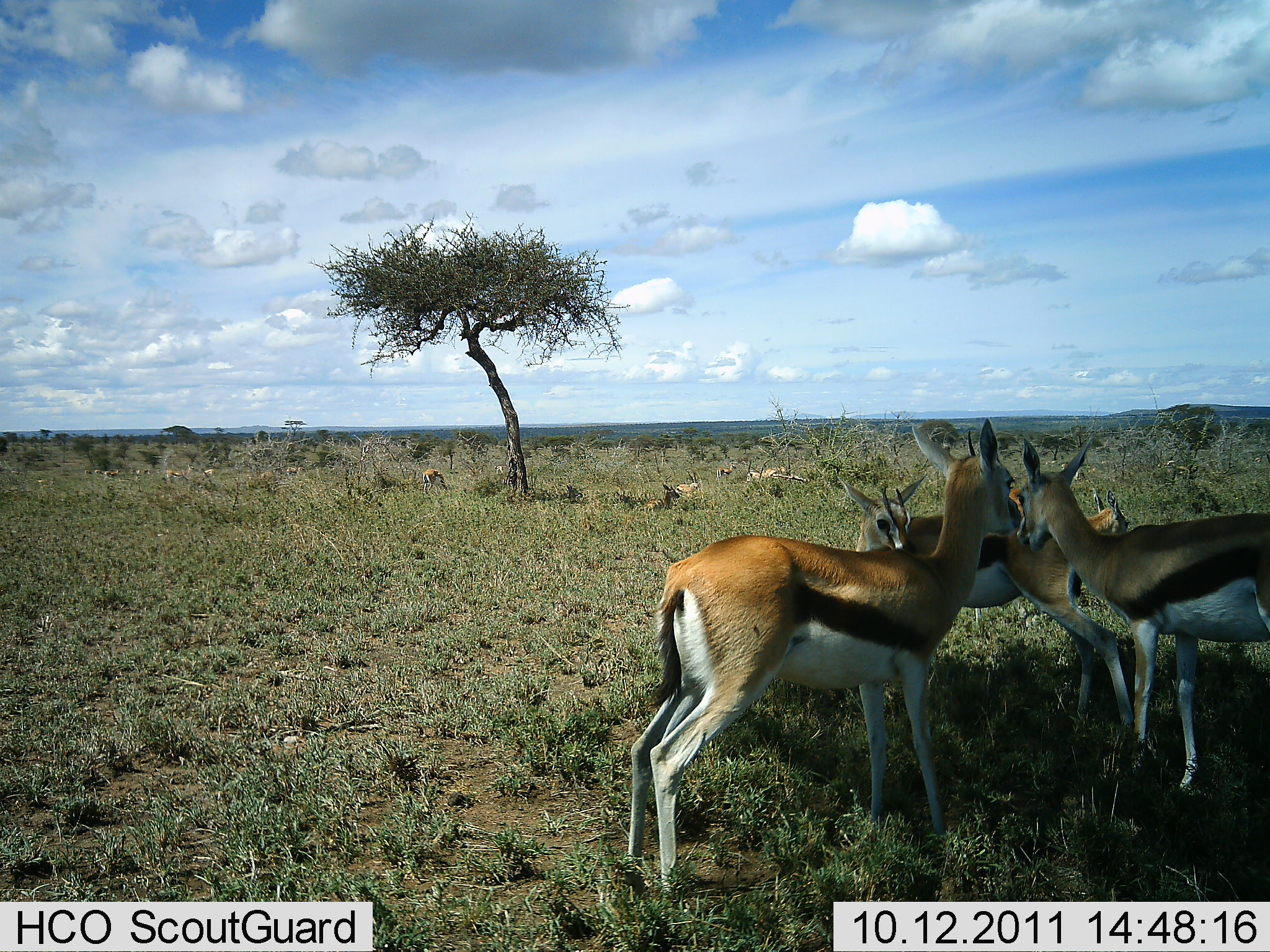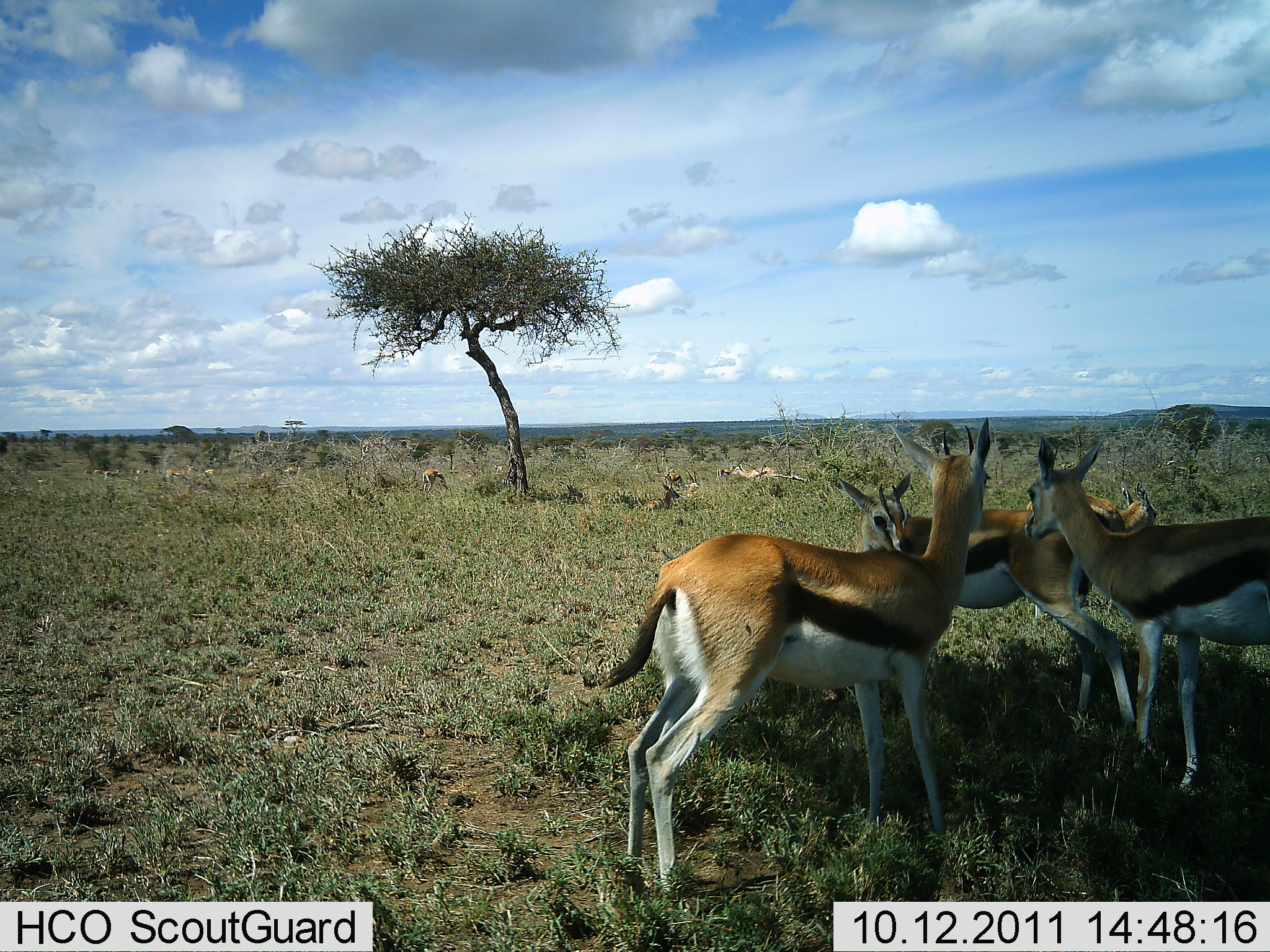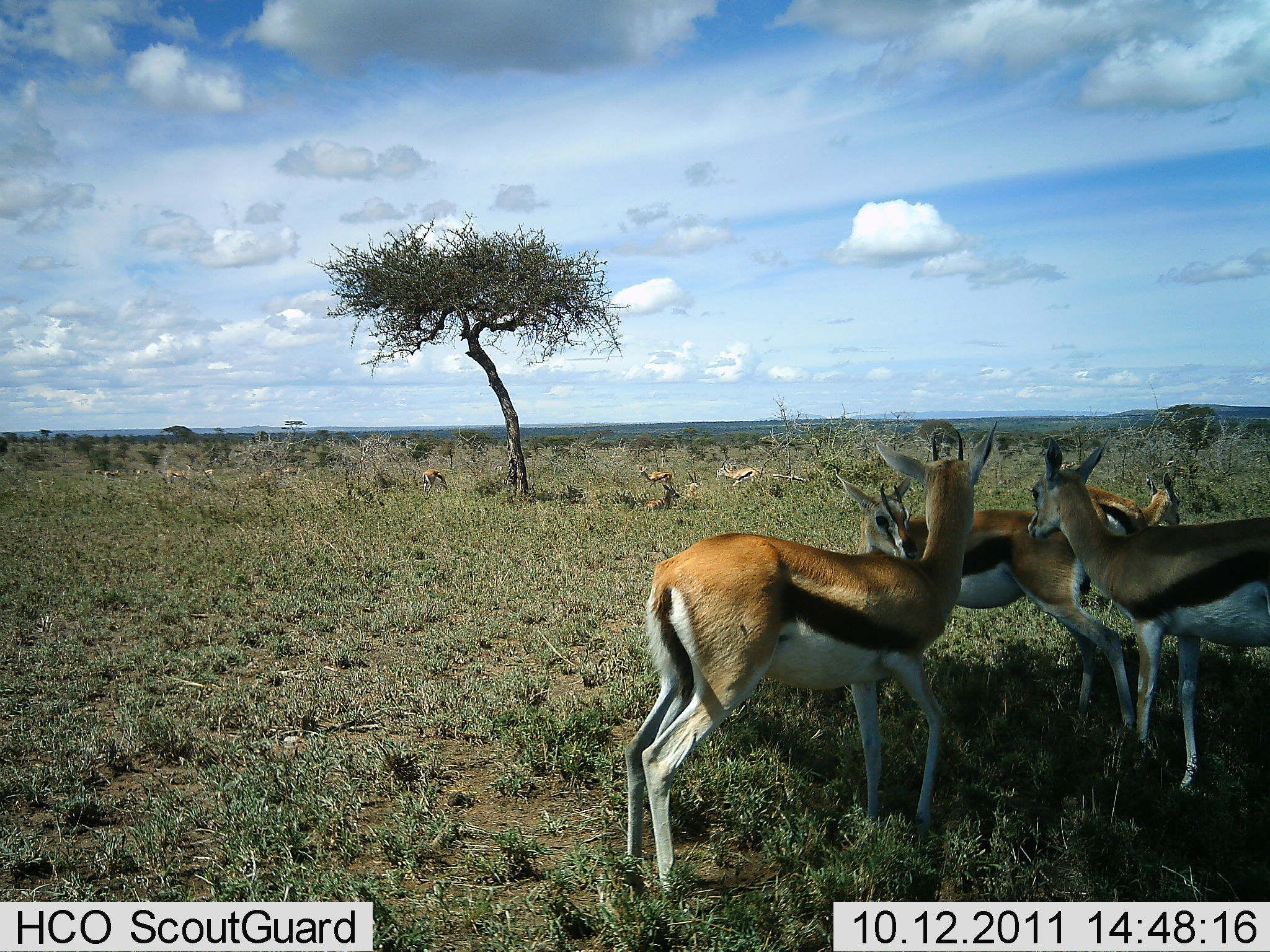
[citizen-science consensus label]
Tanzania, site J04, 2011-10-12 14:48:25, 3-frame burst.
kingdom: Animalia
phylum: Chordata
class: Mammalia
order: Artiodactyla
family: Bovidae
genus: Eudorcas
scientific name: Eudorcas thomsonii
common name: thomson's gazelle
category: gazellethomsons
Gazellethomsons (thomson's gazelle) (Eudorcas thomsonii), count 4. Behavior (volunteer vote fractions): standing 75%, resting 17%, moving 17%, interacting 33%. Young present (vote fraction): 0%. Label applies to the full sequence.